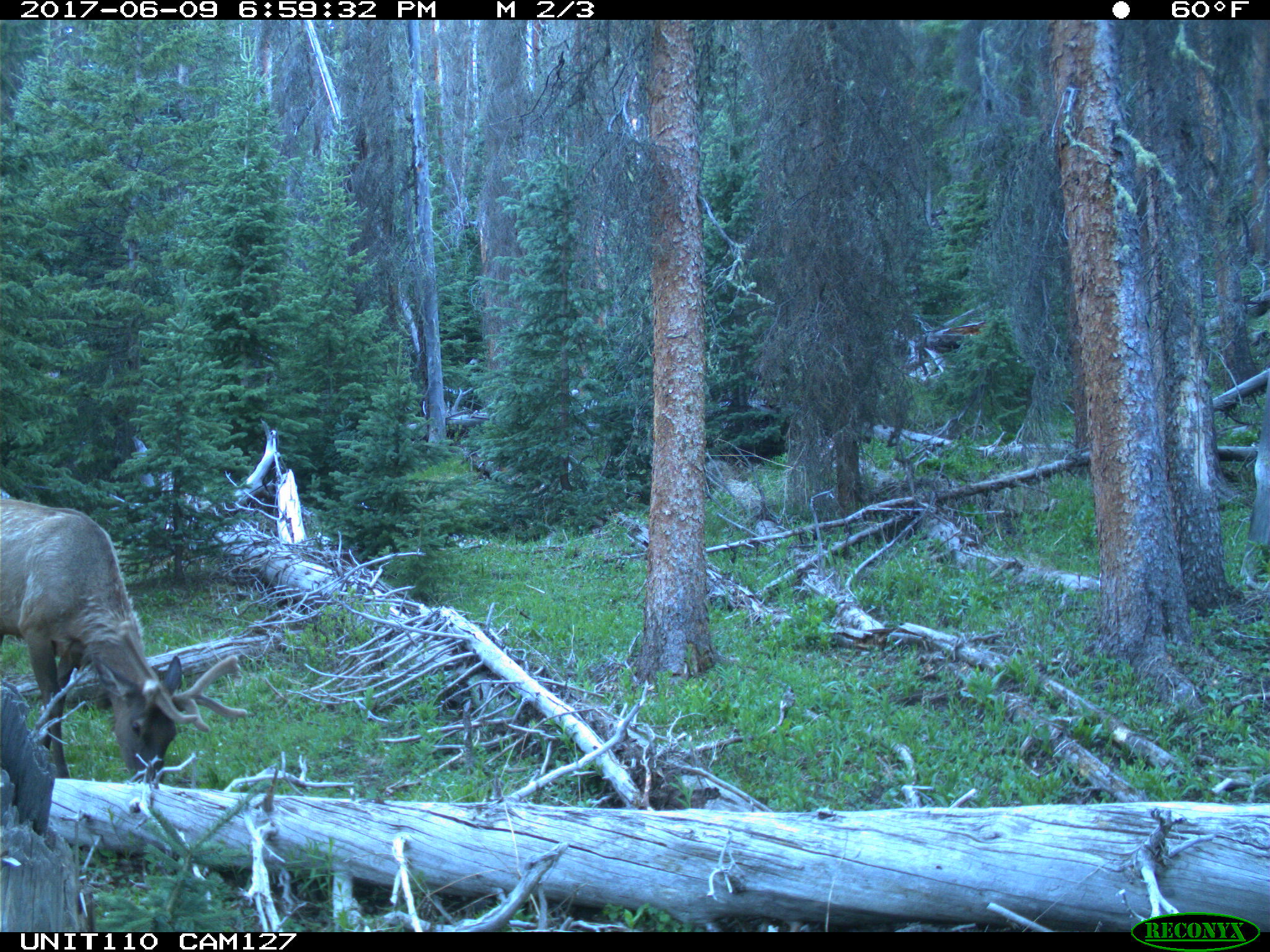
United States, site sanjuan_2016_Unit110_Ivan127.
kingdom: Animalia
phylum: Chordata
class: Mammalia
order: Artiodactyla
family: Cervidae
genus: Cervus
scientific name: Cervus elaphus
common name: red deer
Cervus elaphus (red deer).